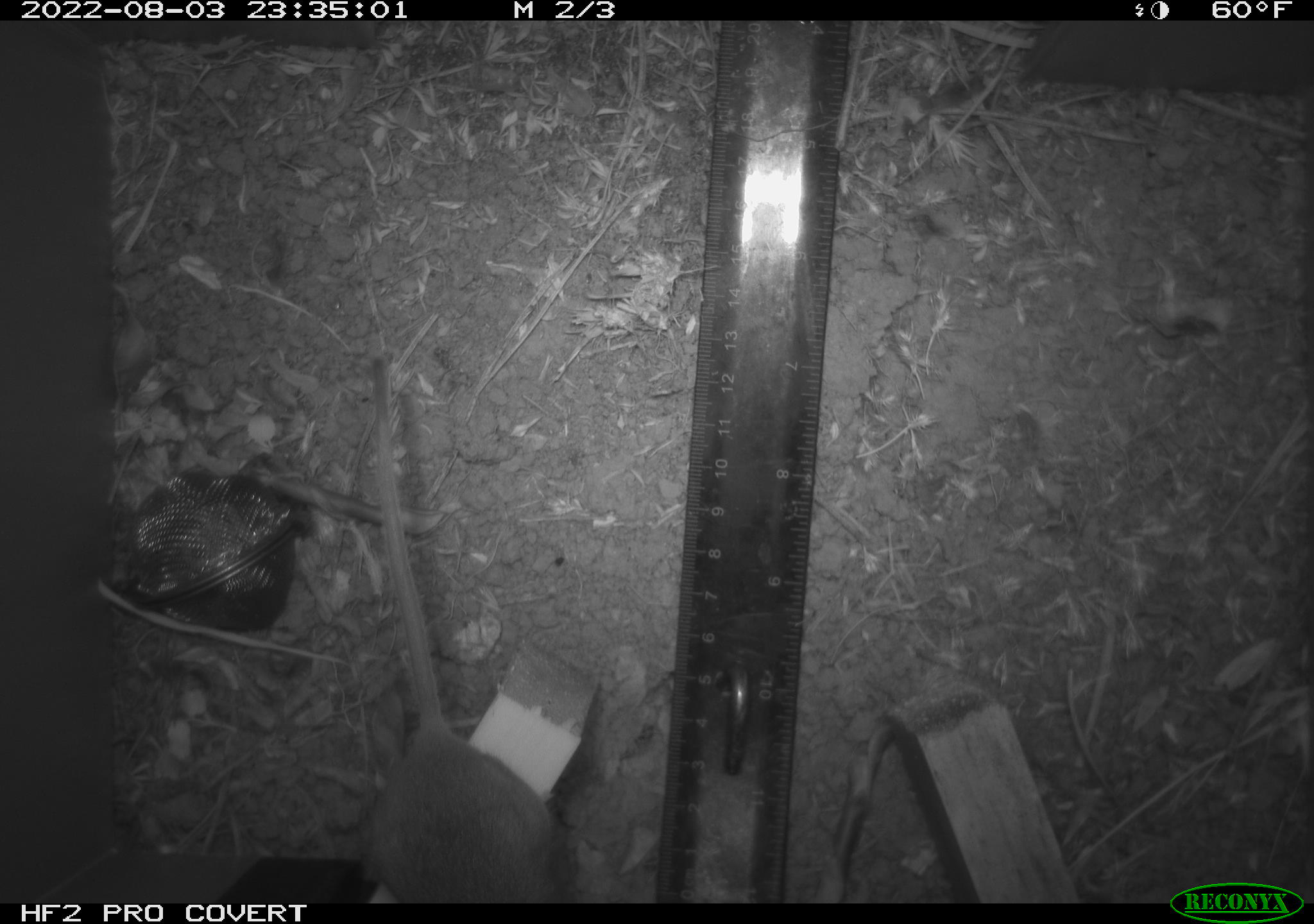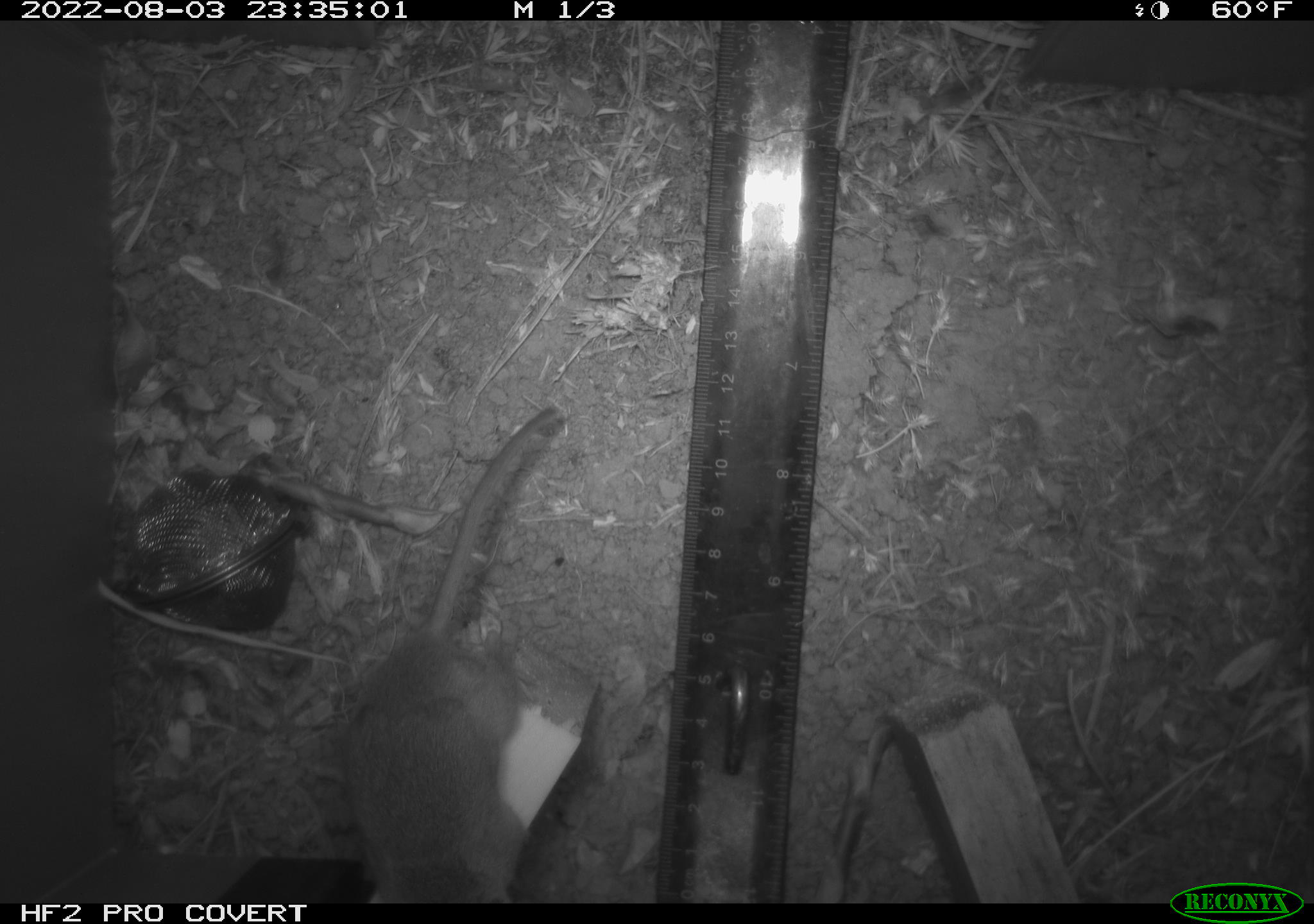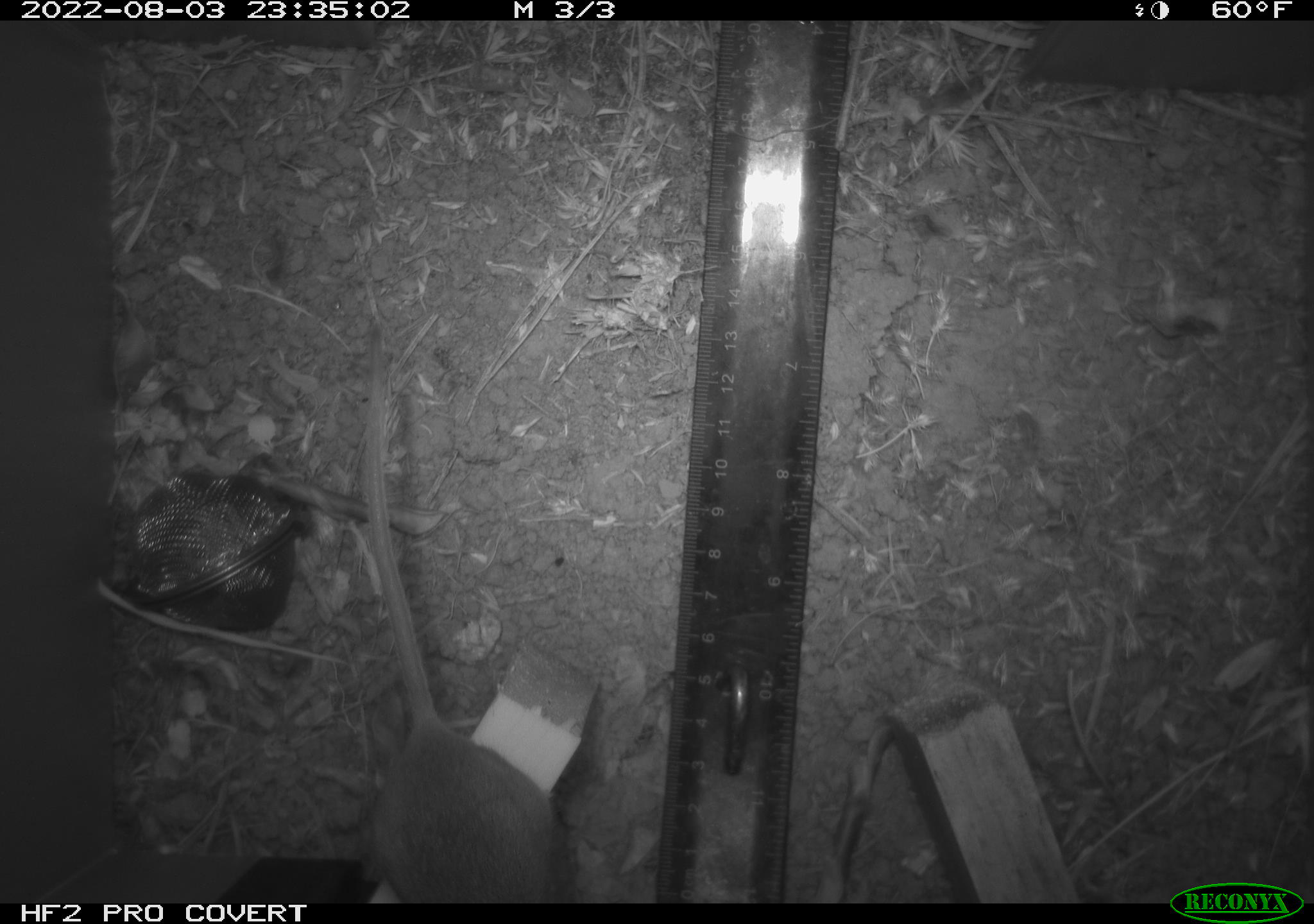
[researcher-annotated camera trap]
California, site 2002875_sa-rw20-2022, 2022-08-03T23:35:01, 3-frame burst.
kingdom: Animalia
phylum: Chordata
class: Mammalia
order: Rodentia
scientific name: Rodentia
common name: mouse species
Mouse species (Rodentia).